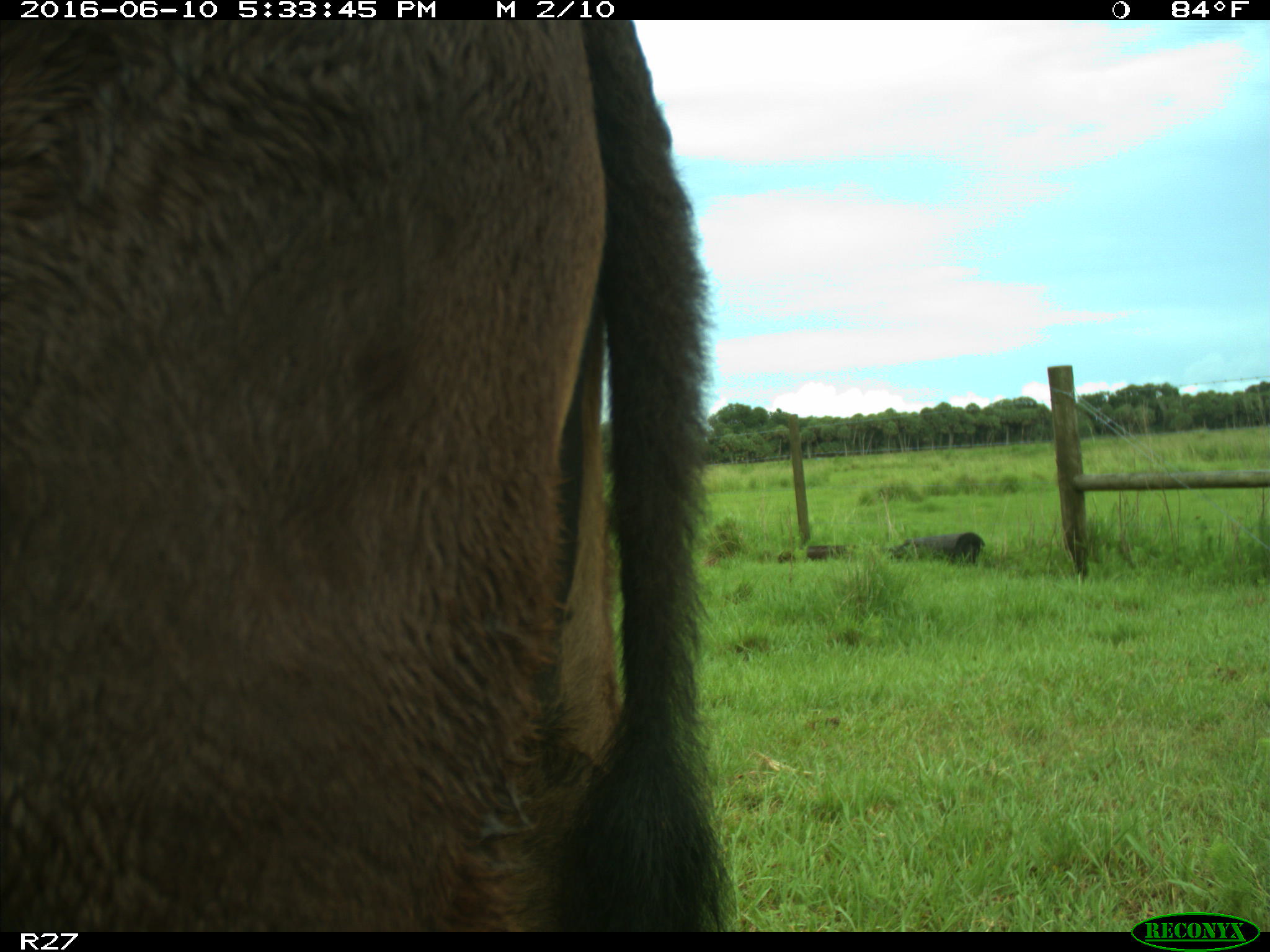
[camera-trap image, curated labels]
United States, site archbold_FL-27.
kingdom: Animalia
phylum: Chordata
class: Mammalia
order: Artiodactyla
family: Bovidae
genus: Bos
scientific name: Bos taurus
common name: domestic cow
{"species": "Bos taurus (domestic cow)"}